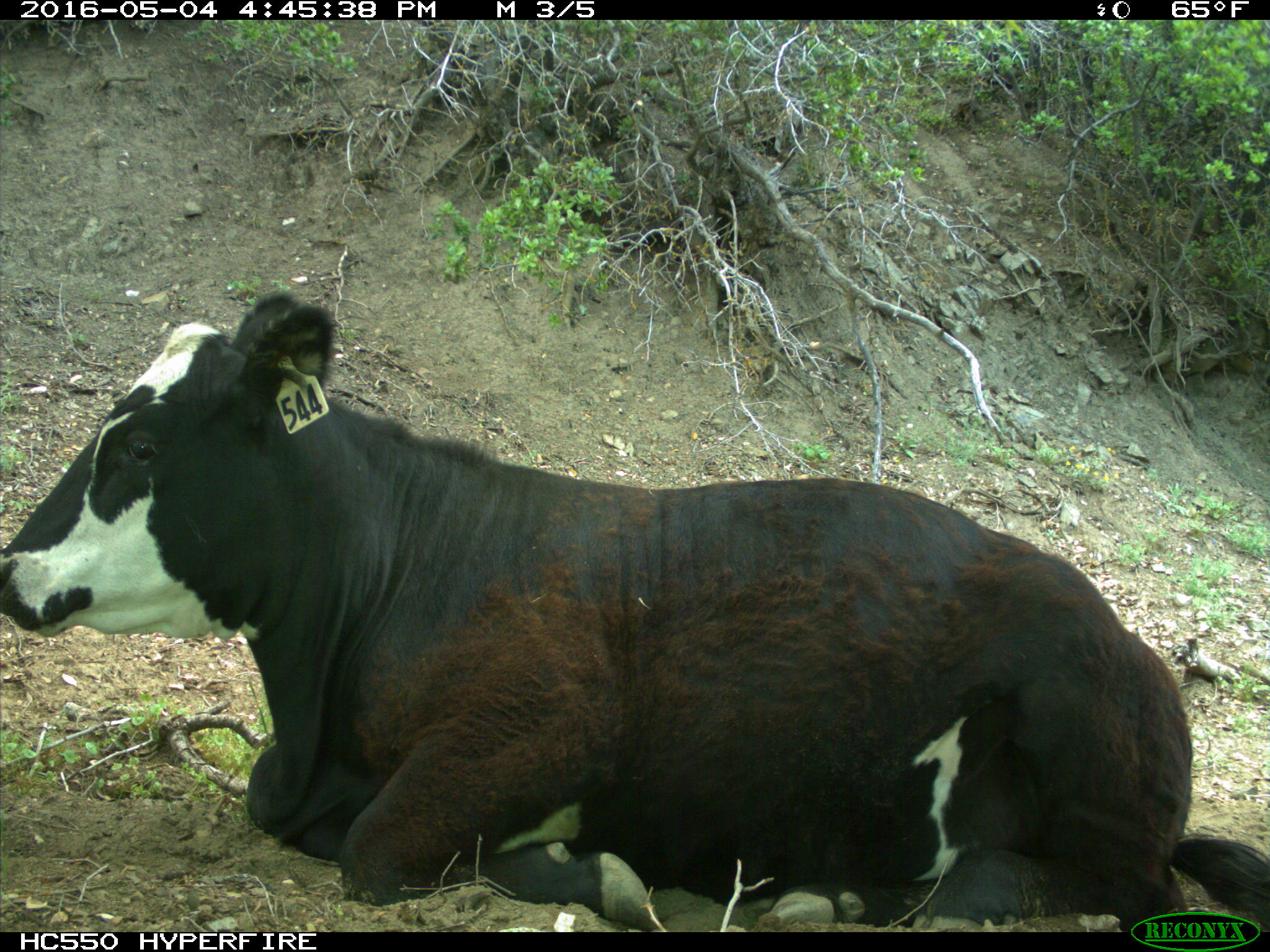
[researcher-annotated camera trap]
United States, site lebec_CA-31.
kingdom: Animalia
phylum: Chordata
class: Mammalia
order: Artiodactyla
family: Bovidae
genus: Bos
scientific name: Bos taurus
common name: domestic cow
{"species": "Bos taurus (domestic cow)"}